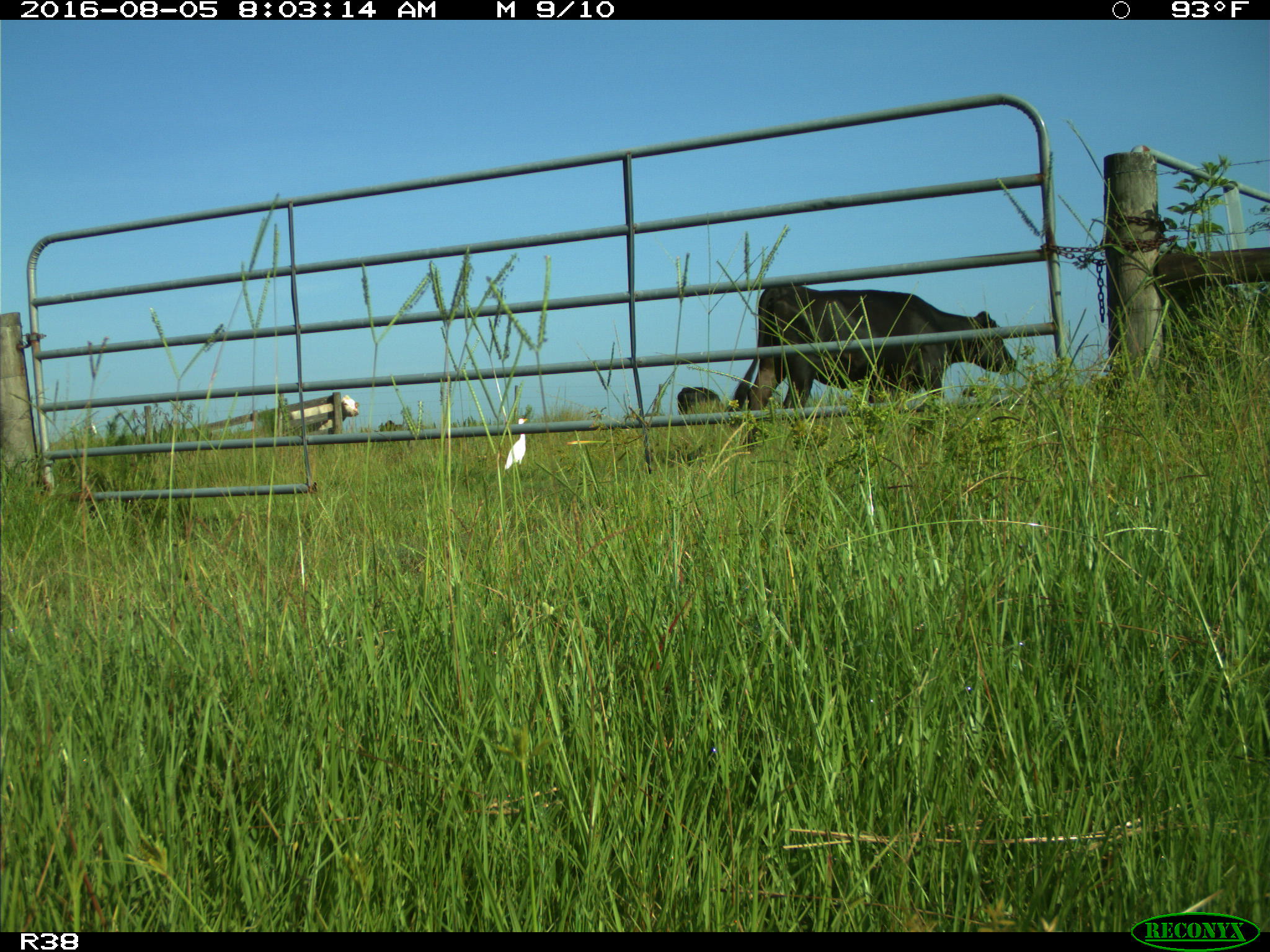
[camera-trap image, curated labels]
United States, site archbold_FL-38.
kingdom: Animalia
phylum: Chordata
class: Mammalia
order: Artiodactyla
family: Bovidae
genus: Bos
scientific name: Bos taurus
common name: domestic cow